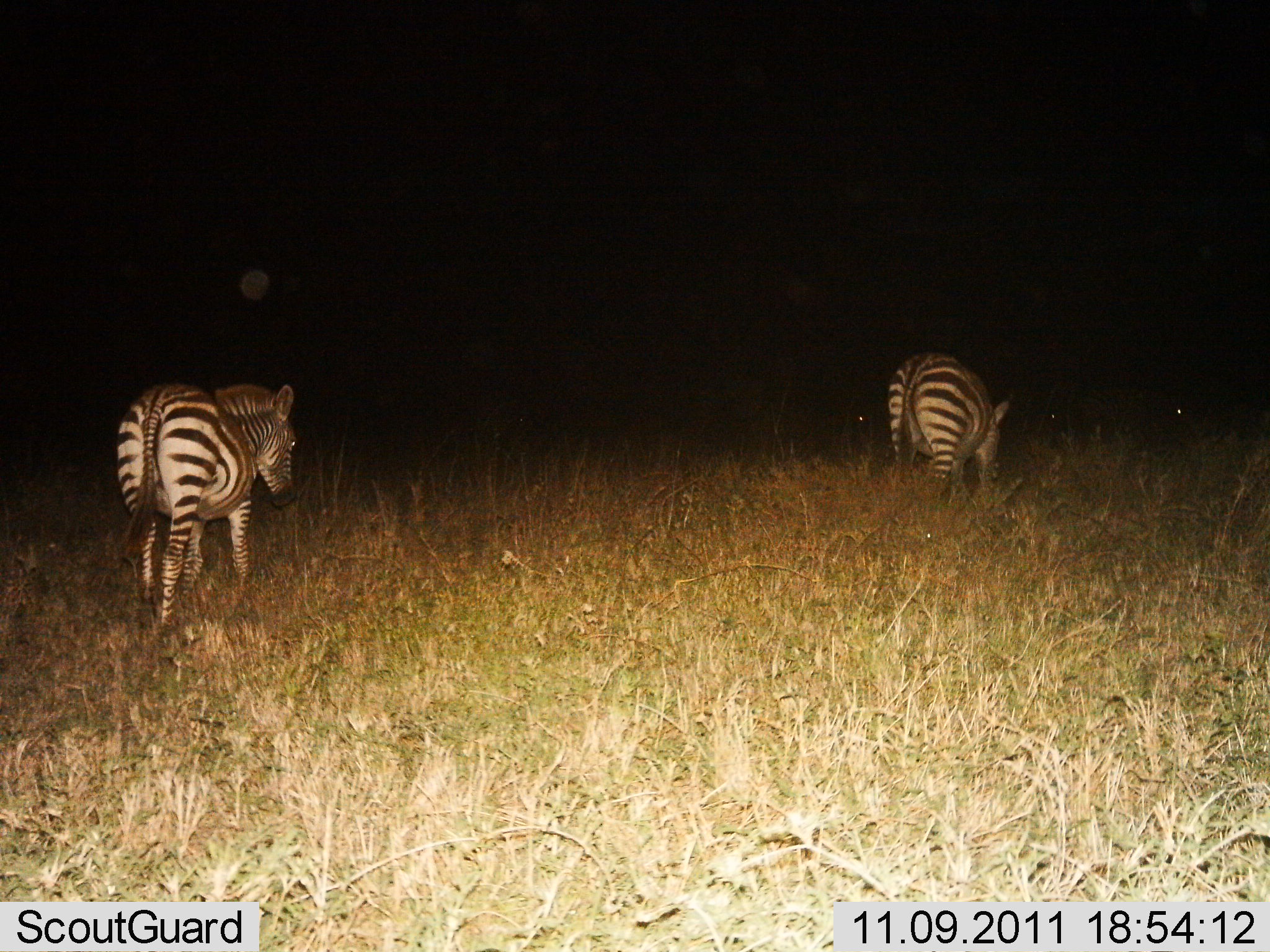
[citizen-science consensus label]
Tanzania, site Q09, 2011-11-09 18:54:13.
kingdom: Animalia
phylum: Chordata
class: Mammalia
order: Perissodactyla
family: Equidae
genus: Equus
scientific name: Equus quagga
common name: plains zebra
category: zebra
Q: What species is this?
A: Zebra (plains zebra) (Equus quagga).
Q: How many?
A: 2.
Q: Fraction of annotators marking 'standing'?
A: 7%.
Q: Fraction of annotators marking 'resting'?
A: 0%.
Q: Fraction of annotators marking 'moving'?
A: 79%.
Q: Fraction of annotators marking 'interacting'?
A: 0%.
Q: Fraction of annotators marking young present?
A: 0%.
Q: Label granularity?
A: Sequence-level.